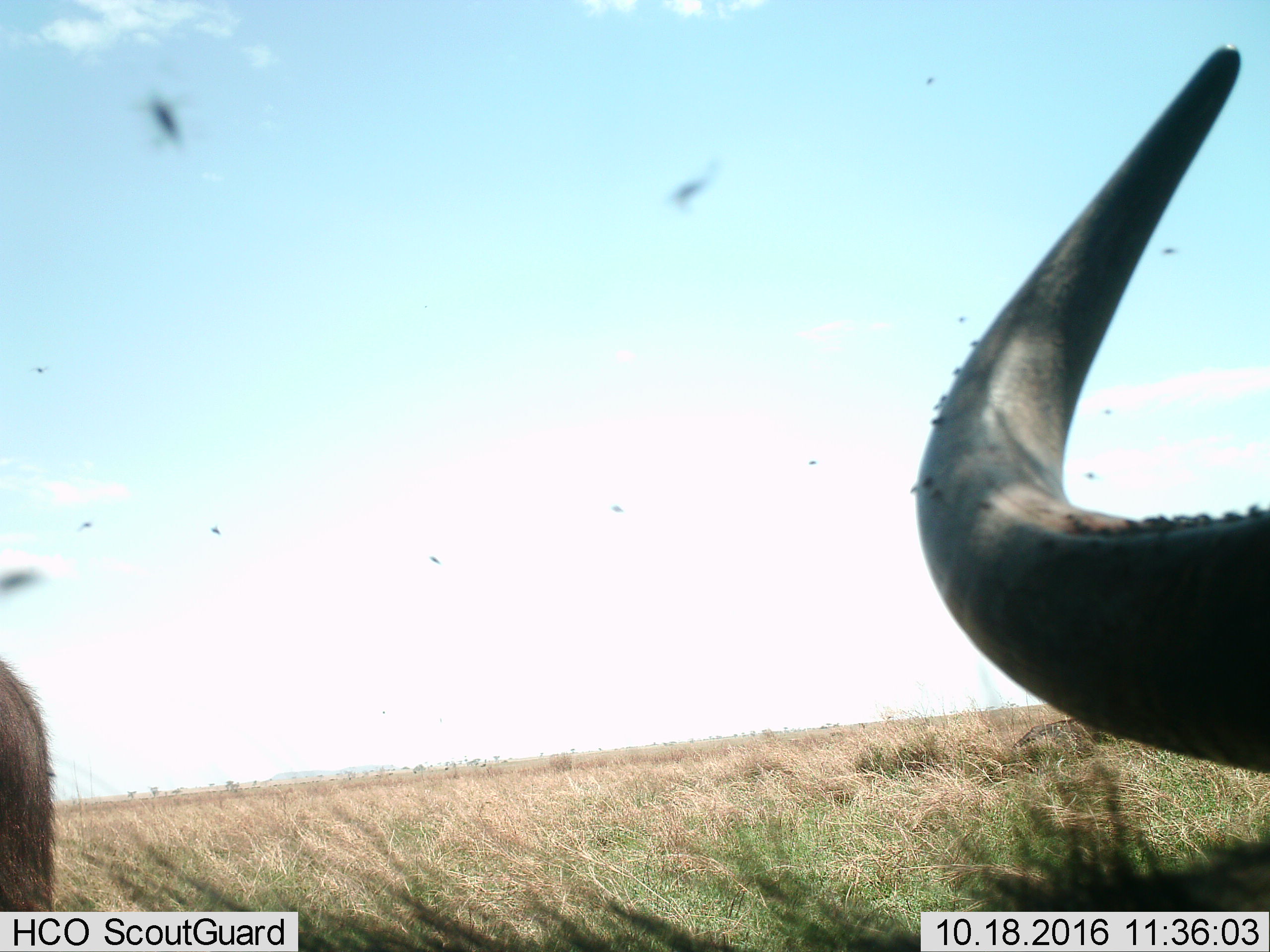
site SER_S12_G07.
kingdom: Animalia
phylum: Chordata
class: Mammalia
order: Artiodactyla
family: Bovidae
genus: Syncerus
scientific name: Syncerus caffer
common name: african buffalo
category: buffalo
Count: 2.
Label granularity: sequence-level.